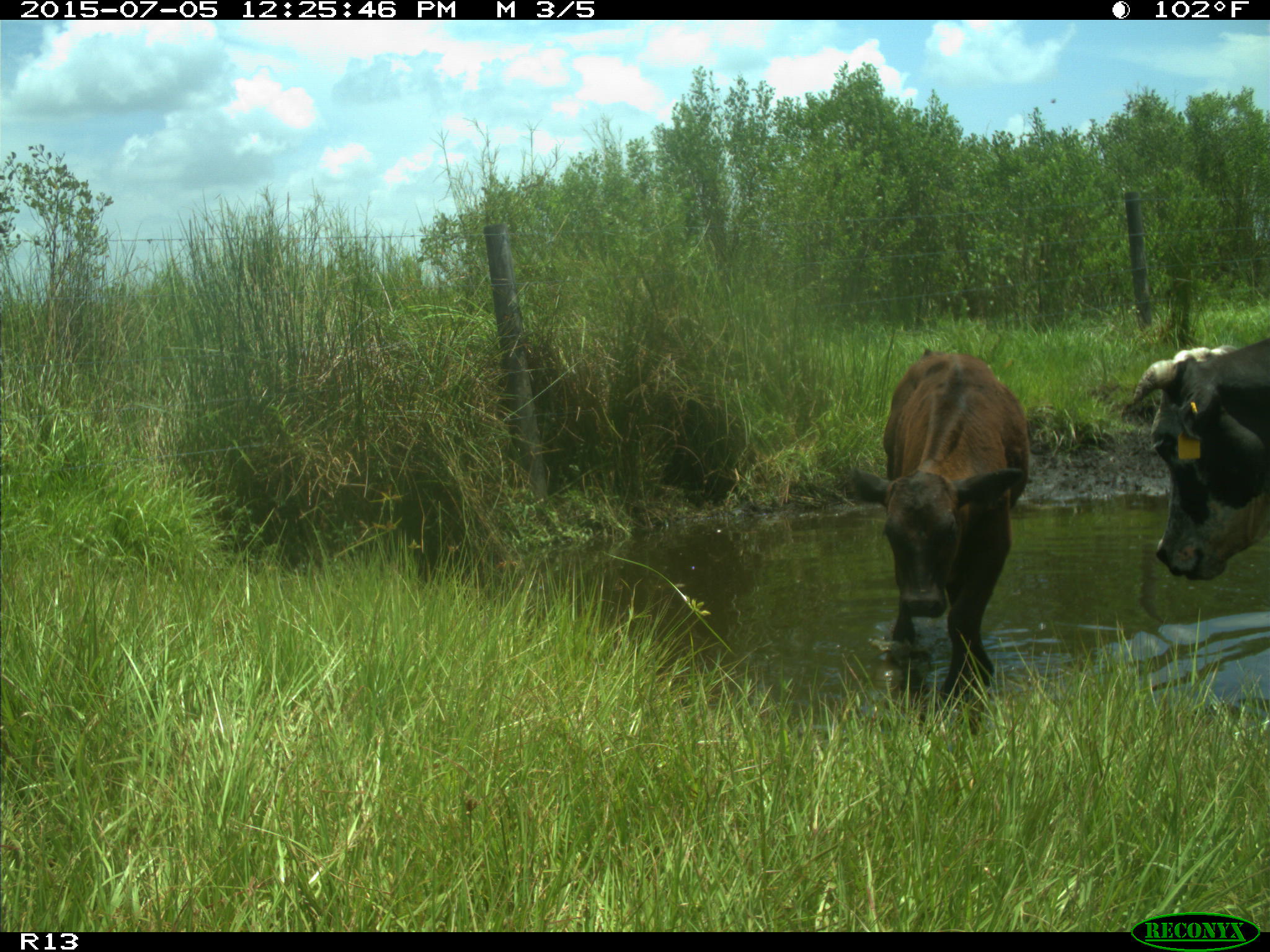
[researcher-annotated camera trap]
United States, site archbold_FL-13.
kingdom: Animalia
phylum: Chordata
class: Mammalia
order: Artiodactyla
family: Bovidae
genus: Bos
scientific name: Bos taurus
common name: domestic cow